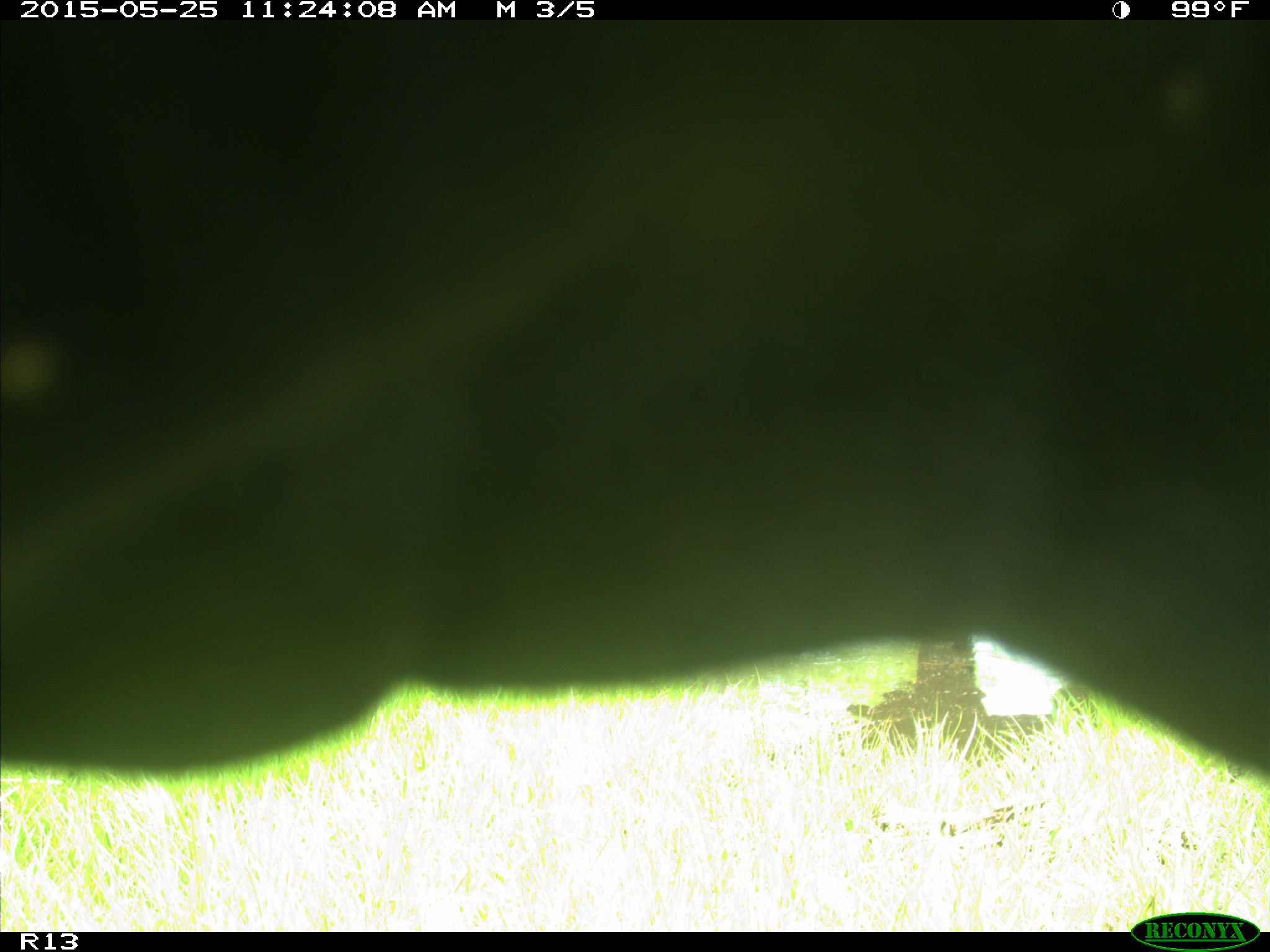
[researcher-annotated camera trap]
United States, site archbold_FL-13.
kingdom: Animalia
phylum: Chordata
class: Mammalia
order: Artiodactyla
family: Bovidae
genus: Bos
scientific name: Bos taurus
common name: domestic cow